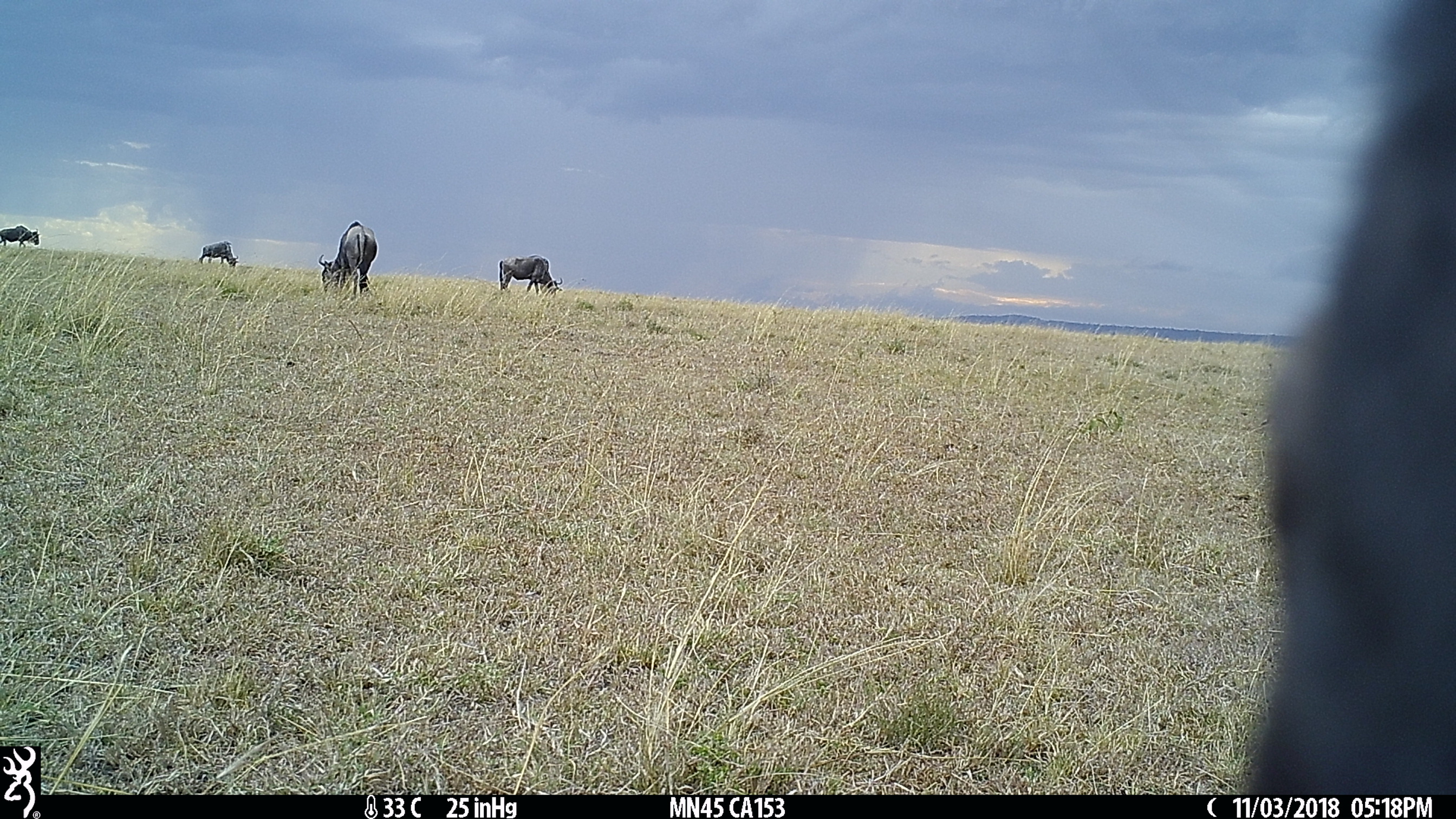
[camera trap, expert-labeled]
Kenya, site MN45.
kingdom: Animalia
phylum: Chordata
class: Mammalia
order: Artiodactyla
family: Bovidae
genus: Connochaetes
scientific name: Connochaetes taurinus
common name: blue wildebeest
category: wildebeest